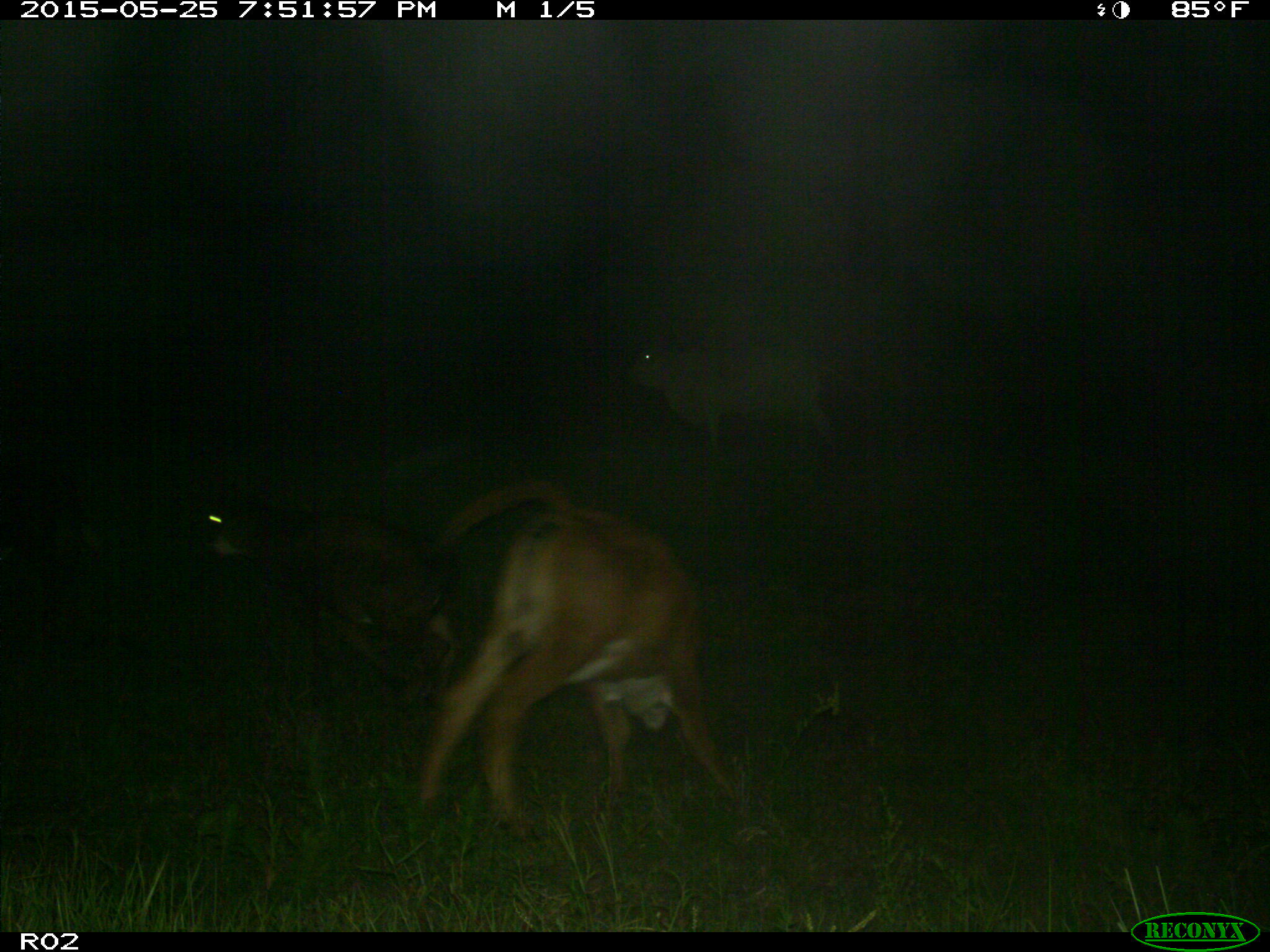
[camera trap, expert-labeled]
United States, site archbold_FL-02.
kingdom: Animalia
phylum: Chordata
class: Mammalia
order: Artiodactyla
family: Bovidae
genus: Bos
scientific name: Bos taurus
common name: domestic cow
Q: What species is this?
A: Bos taurus (domestic cow).